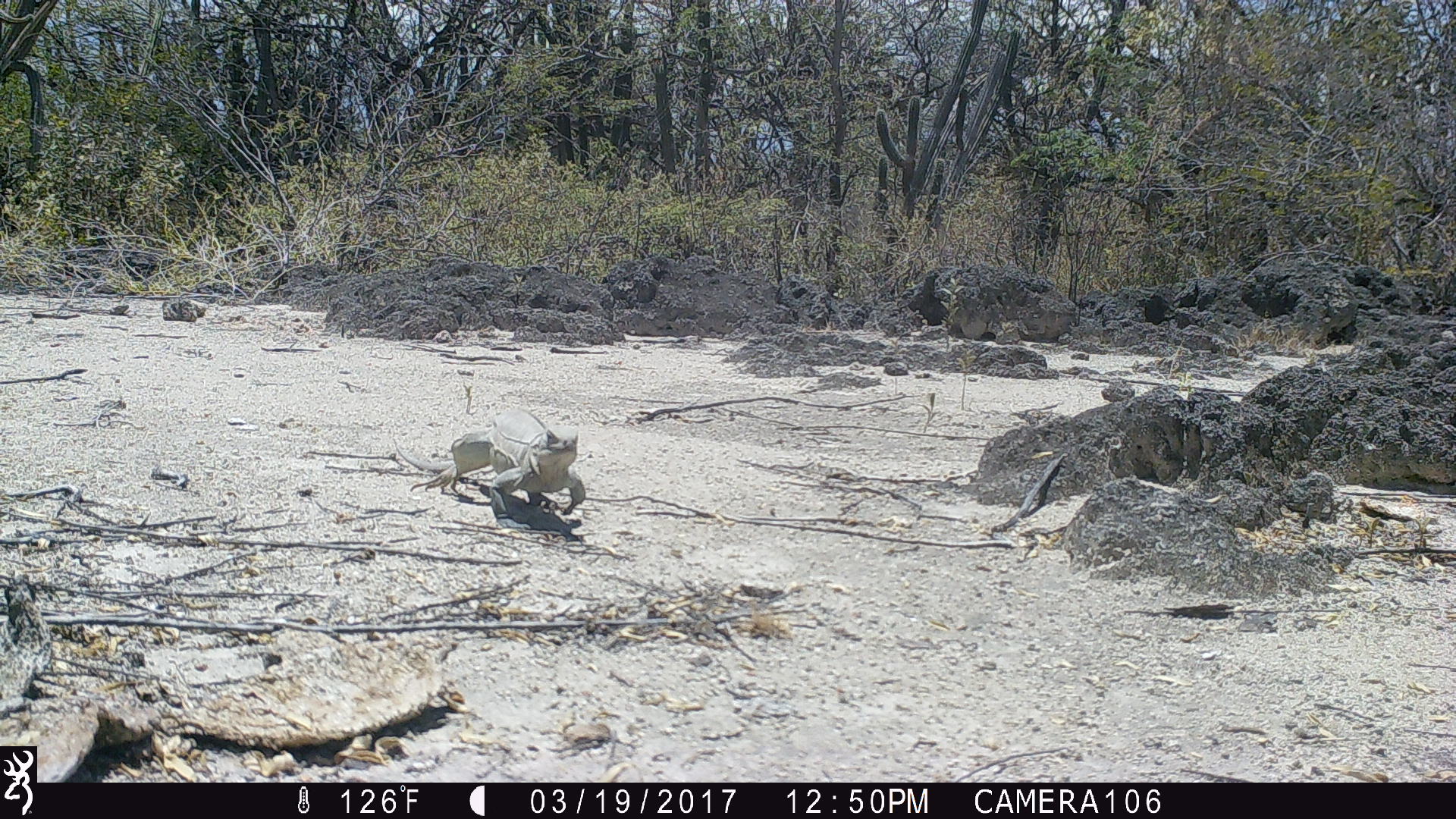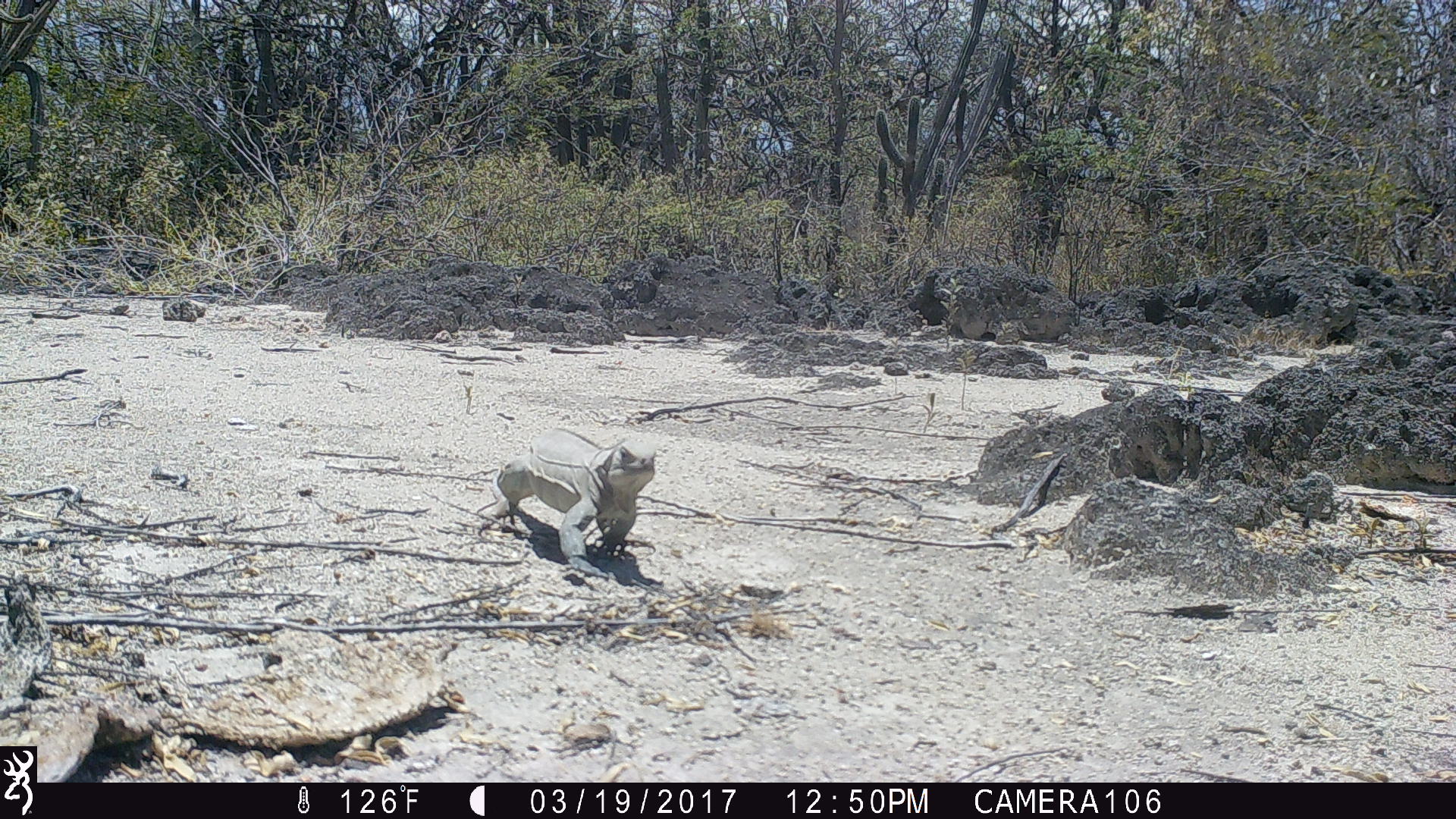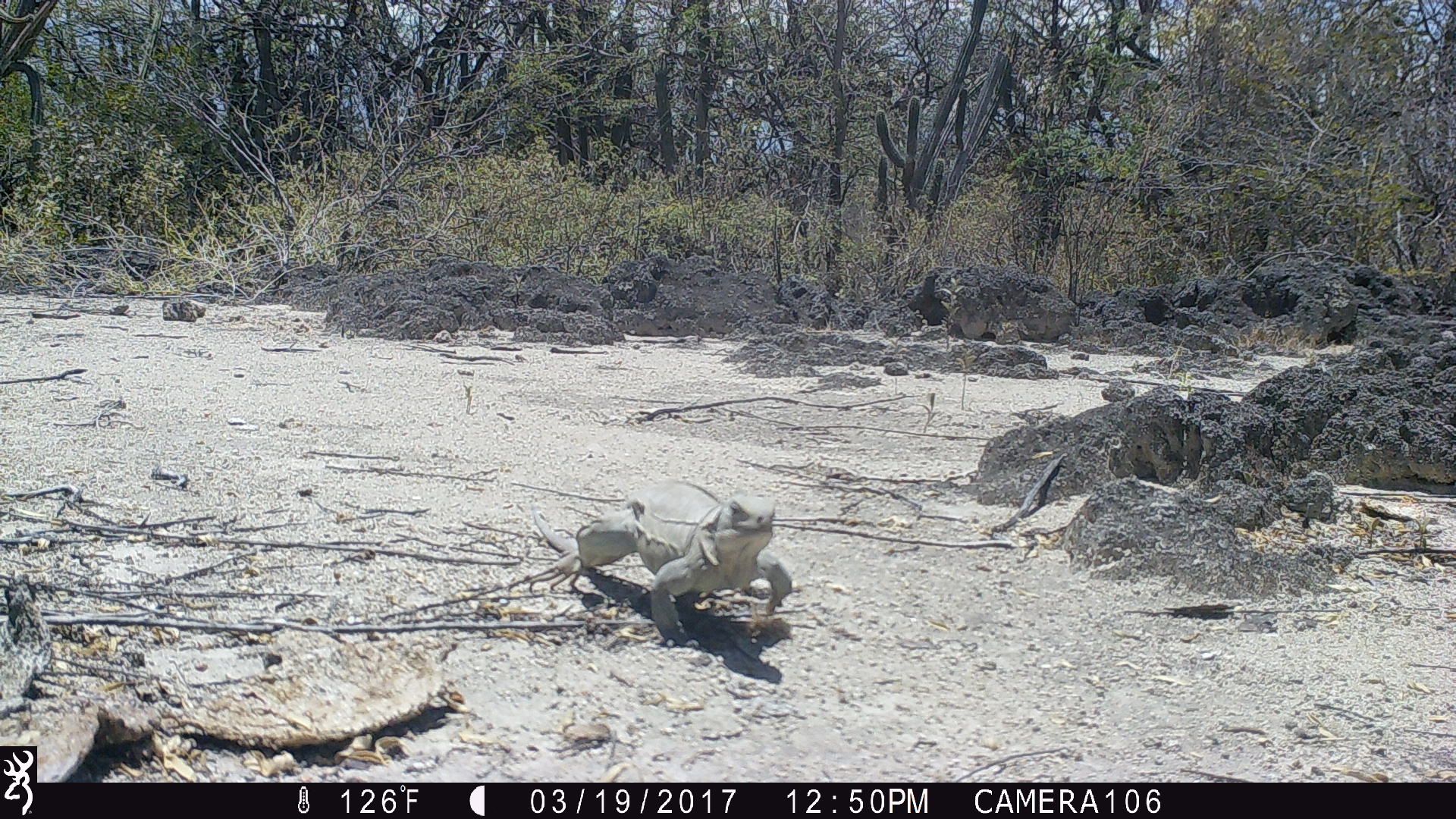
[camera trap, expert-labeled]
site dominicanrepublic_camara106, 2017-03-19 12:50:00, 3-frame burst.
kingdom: Animalia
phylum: Chordata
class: Reptilia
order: Squamata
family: Iguanidae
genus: Iguana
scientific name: Iguana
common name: typical iguanas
Iguana (typical iguanas).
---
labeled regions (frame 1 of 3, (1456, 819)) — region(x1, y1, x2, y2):
iguana: region(387, 403, 598, 540)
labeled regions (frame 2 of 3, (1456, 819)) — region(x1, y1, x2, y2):
iguana: region(464, 432, 661, 595)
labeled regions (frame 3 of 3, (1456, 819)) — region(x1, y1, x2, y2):
iguana: region(519, 469, 804, 657)